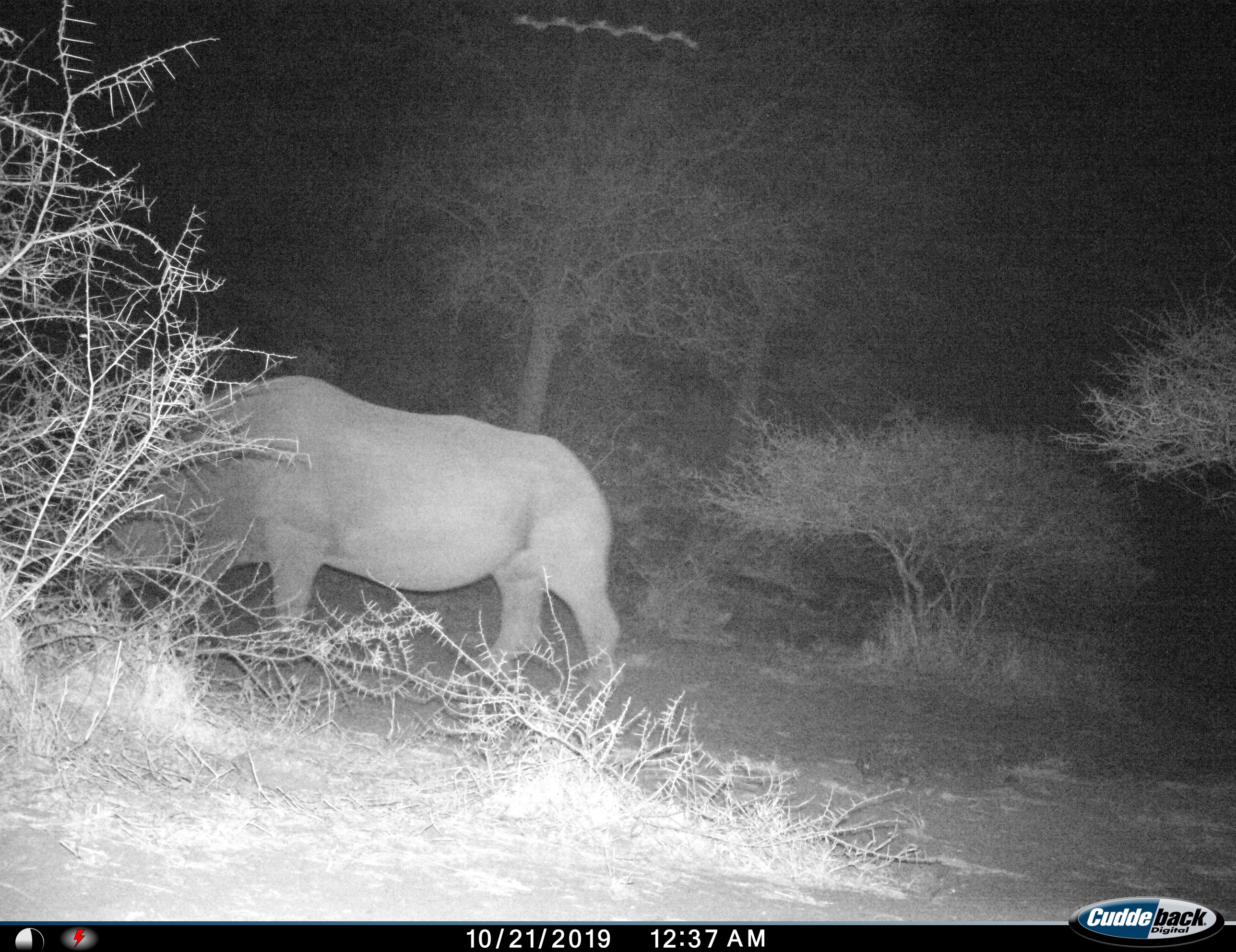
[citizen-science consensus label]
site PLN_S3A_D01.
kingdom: Animalia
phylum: Chordata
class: Mammalia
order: Perissodactyla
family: Rhinocerotidae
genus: Ceratotherium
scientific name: Ceratotherium simum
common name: white rhinoceros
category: rhinoceroswhite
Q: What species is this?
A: Rhinoceroswhite (white rhinoceros) (Ceratotherium simum).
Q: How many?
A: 1.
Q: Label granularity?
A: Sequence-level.